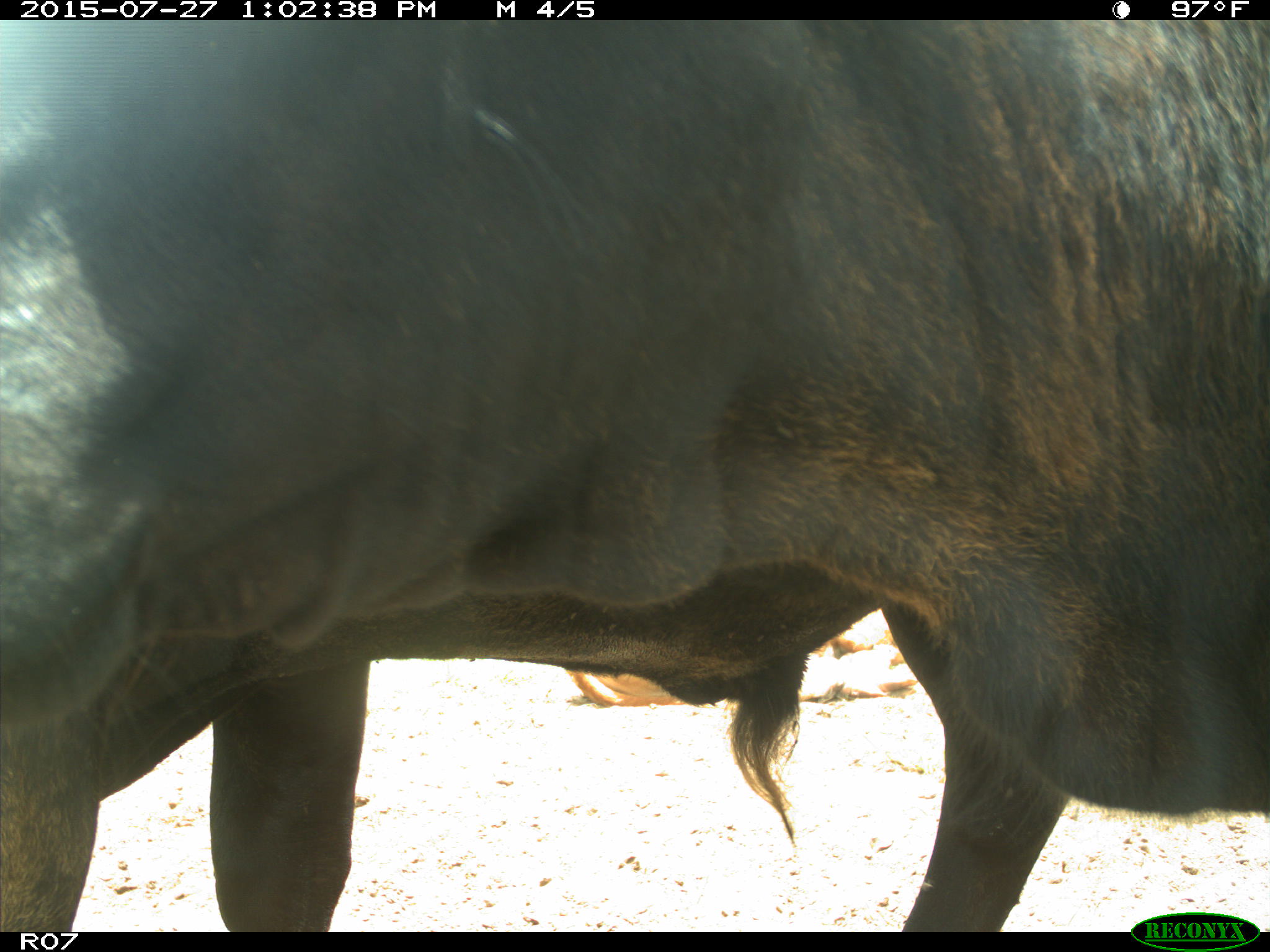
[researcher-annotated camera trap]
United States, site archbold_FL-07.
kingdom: Animalia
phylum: Chordata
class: Mammalia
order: Artiodactyla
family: Bovidae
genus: Bos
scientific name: Bos taurus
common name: domestic cow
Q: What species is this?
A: Bos taurus (domestic cow).